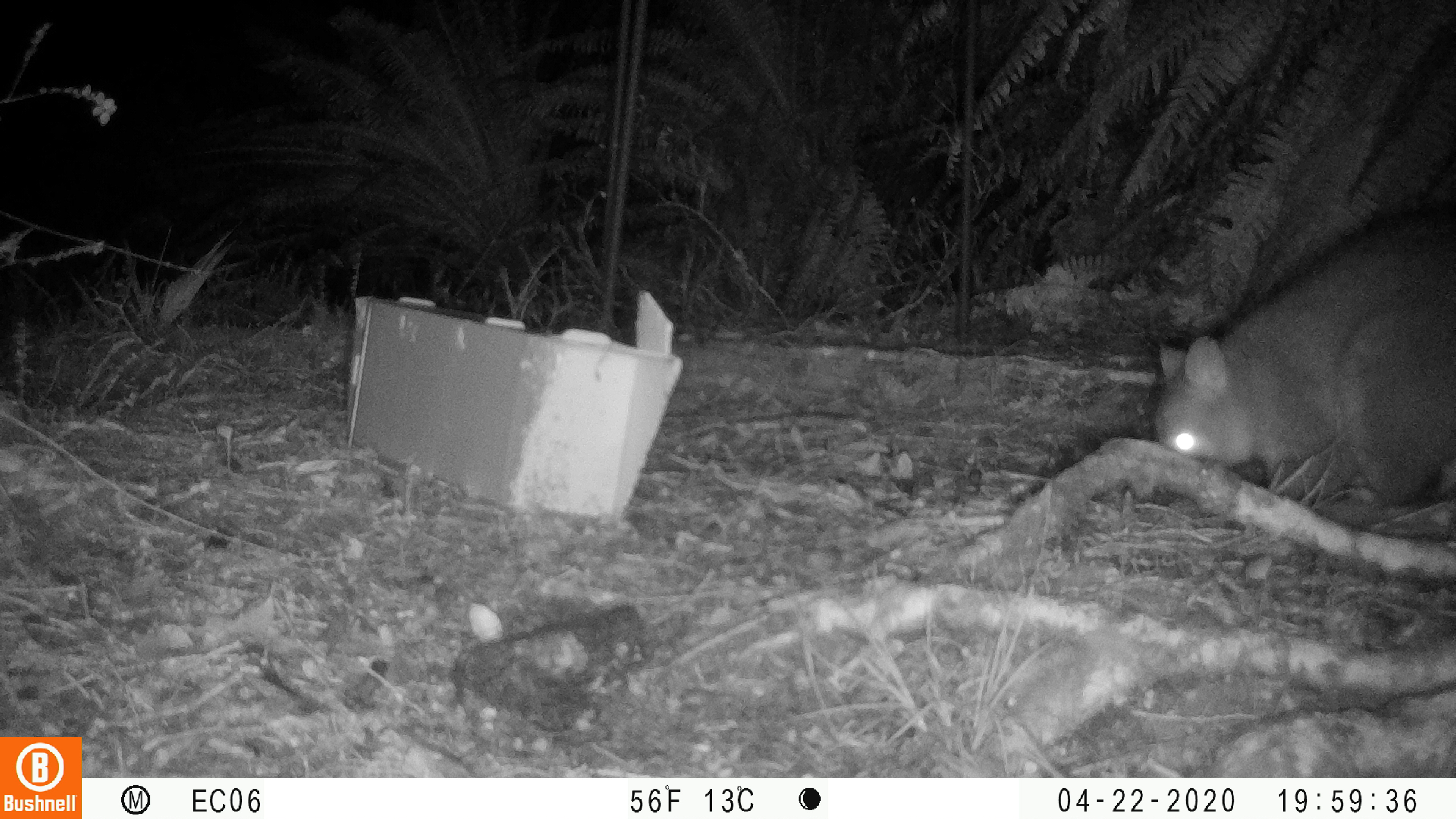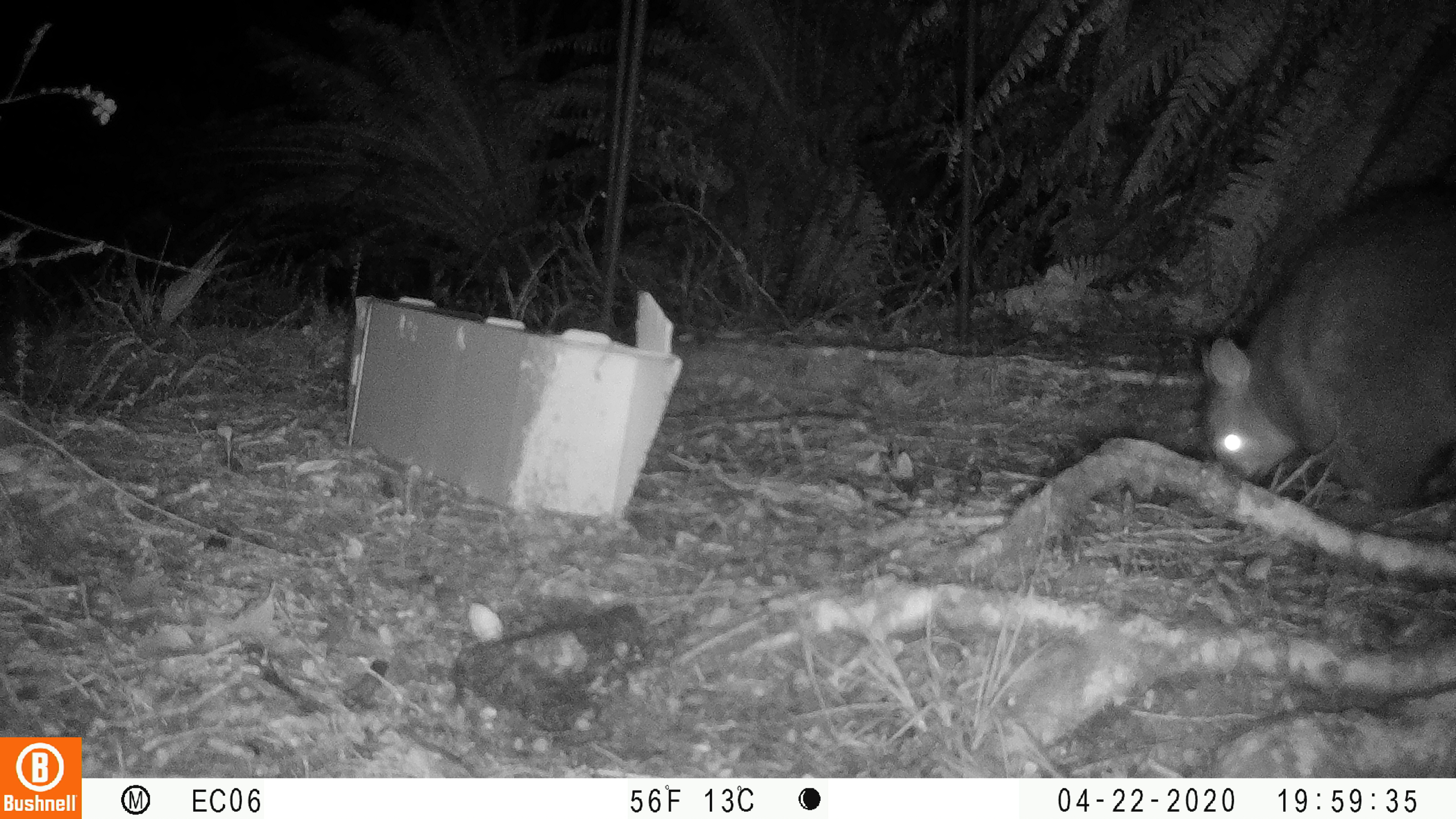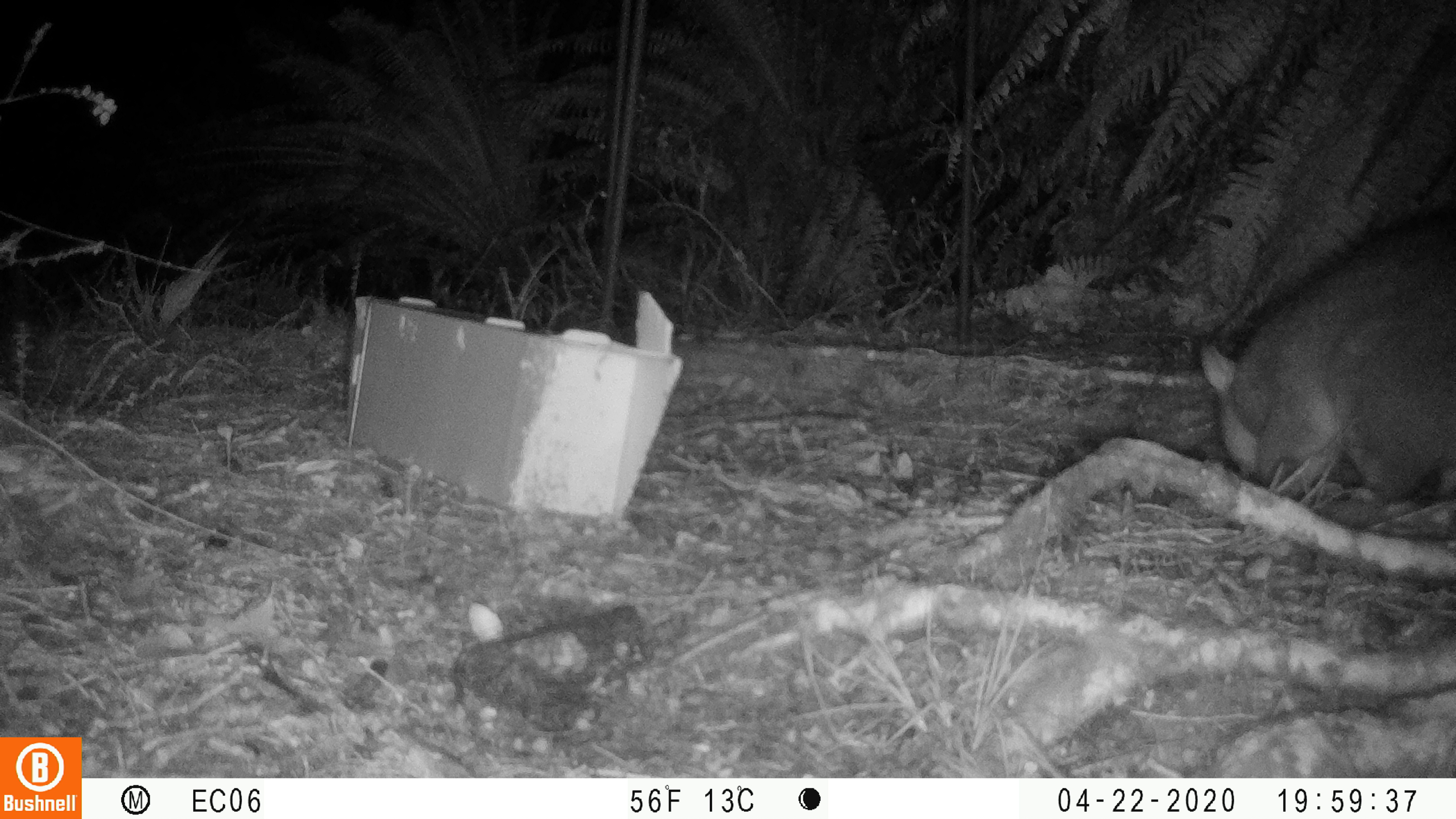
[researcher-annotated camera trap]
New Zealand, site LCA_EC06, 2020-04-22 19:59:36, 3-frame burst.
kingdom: Animalia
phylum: Chordata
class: Mammalia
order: Diprotodontia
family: Phalangeridae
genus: Trichosurus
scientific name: Trichosurus vulpecula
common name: common brushtail possum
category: possum